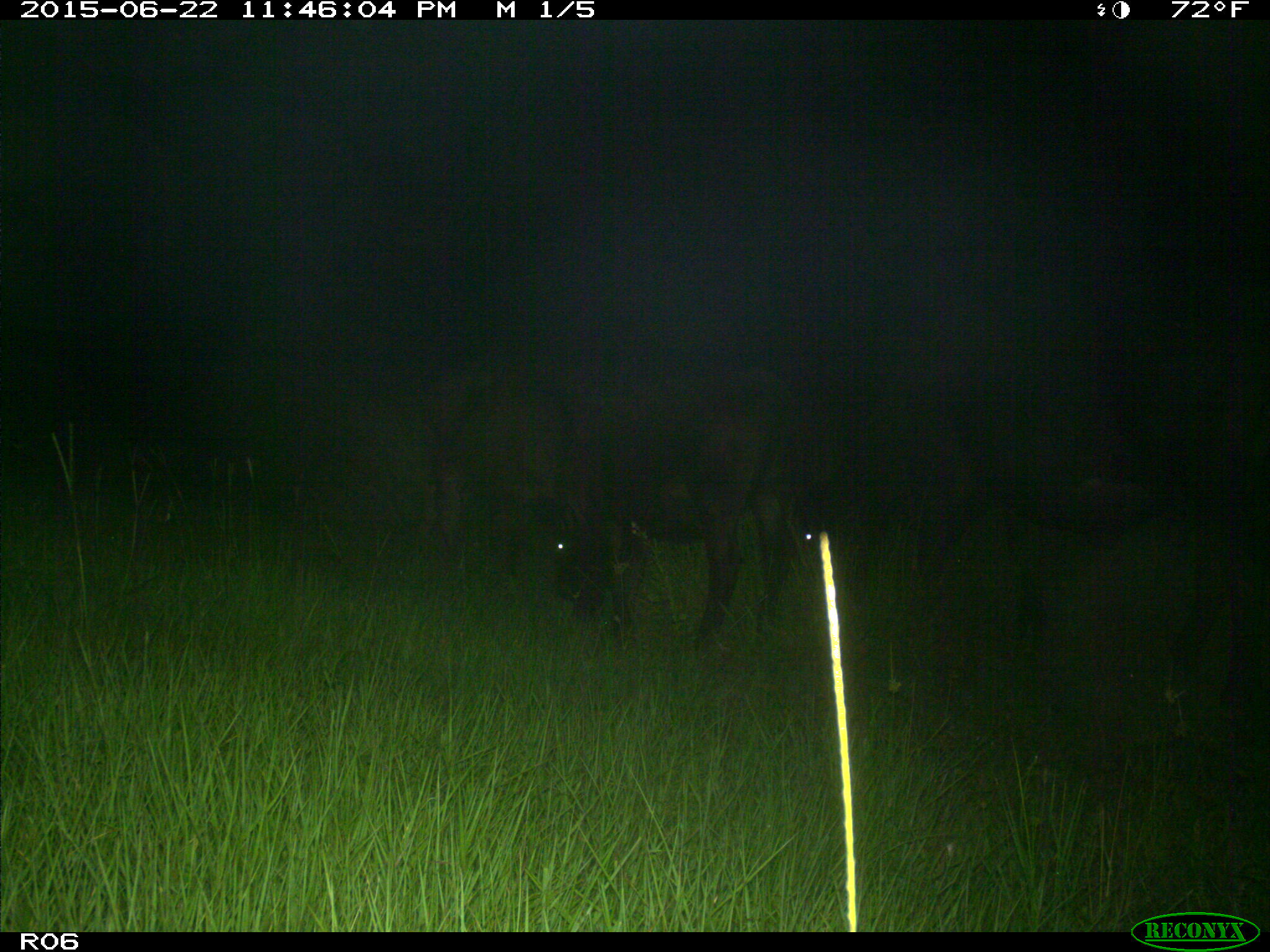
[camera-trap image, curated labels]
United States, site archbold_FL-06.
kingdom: Animalia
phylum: Chordata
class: Mammalia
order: Artiodactyla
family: Bovidae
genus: Bos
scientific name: Bos taurus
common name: domestic cow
Bos taurus (domestic cow).